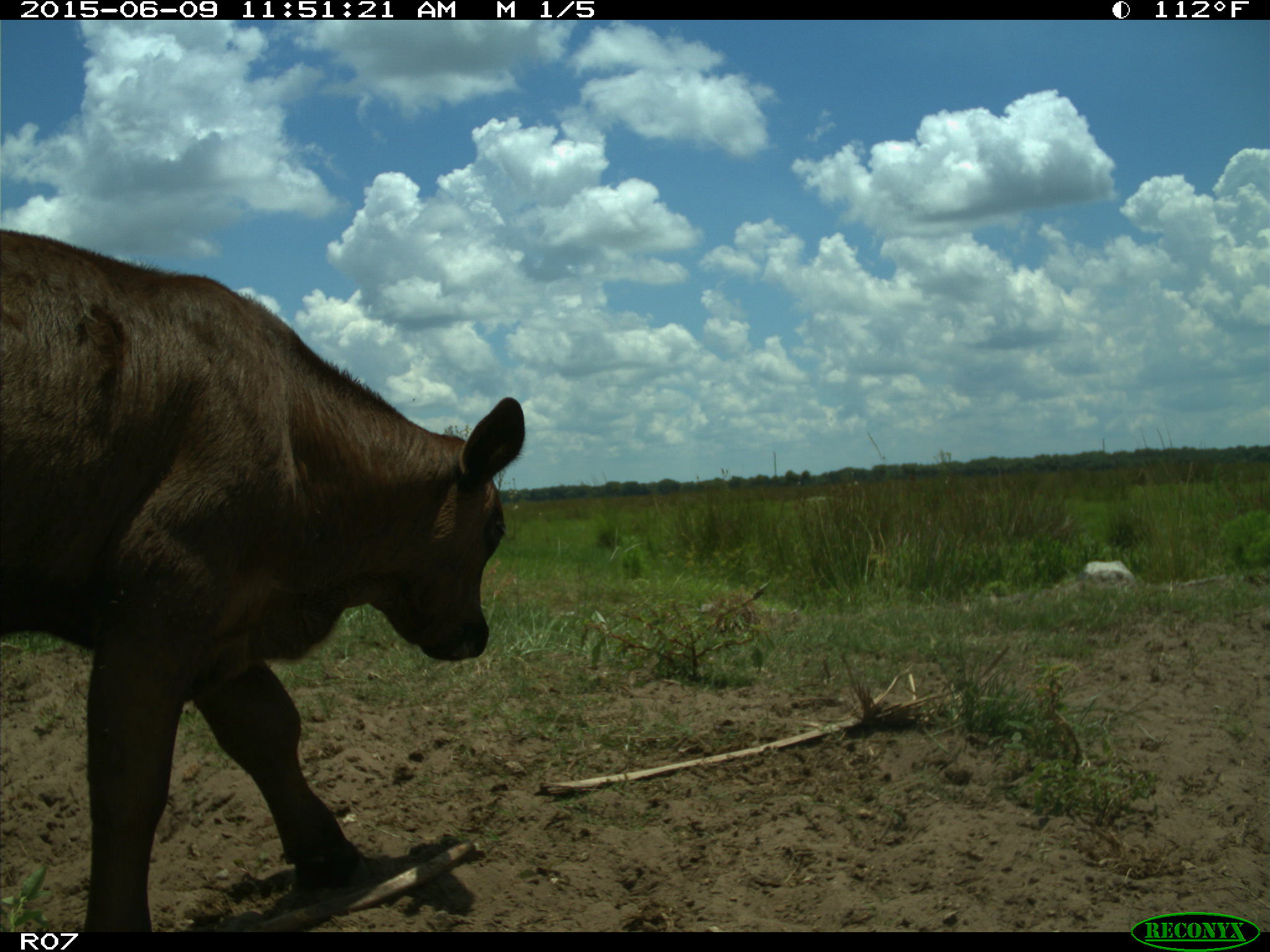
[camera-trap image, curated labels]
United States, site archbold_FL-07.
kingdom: Animalia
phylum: Chordata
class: Mammalia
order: Artiodactyla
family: Bovidae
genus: Bos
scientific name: Bos taurus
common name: domestic cow